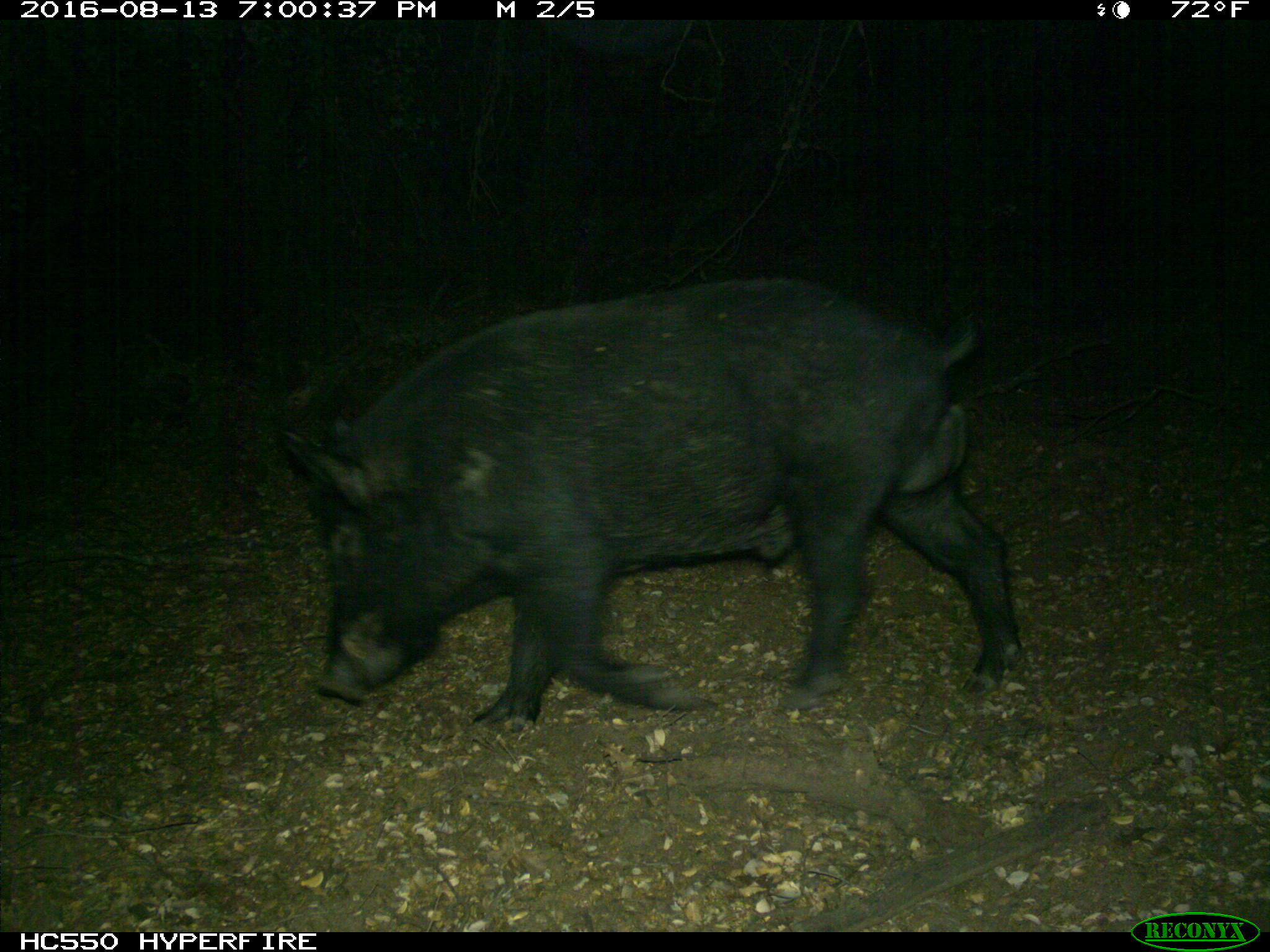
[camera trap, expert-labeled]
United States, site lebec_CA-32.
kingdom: Animalia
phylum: Chordata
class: Mammalia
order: Artiodactyla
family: Suidae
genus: Sus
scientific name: Sus scrofa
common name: wild boar